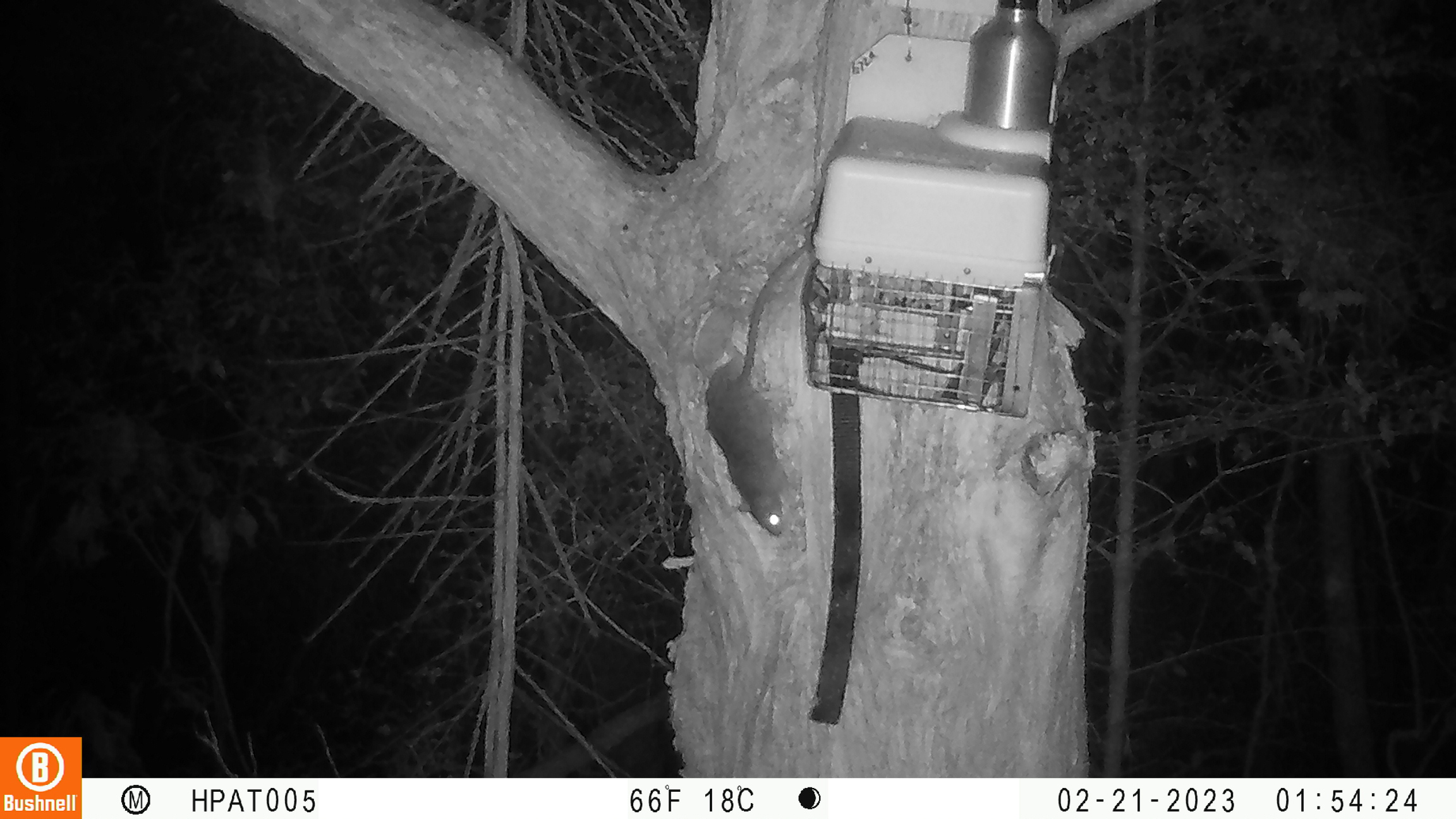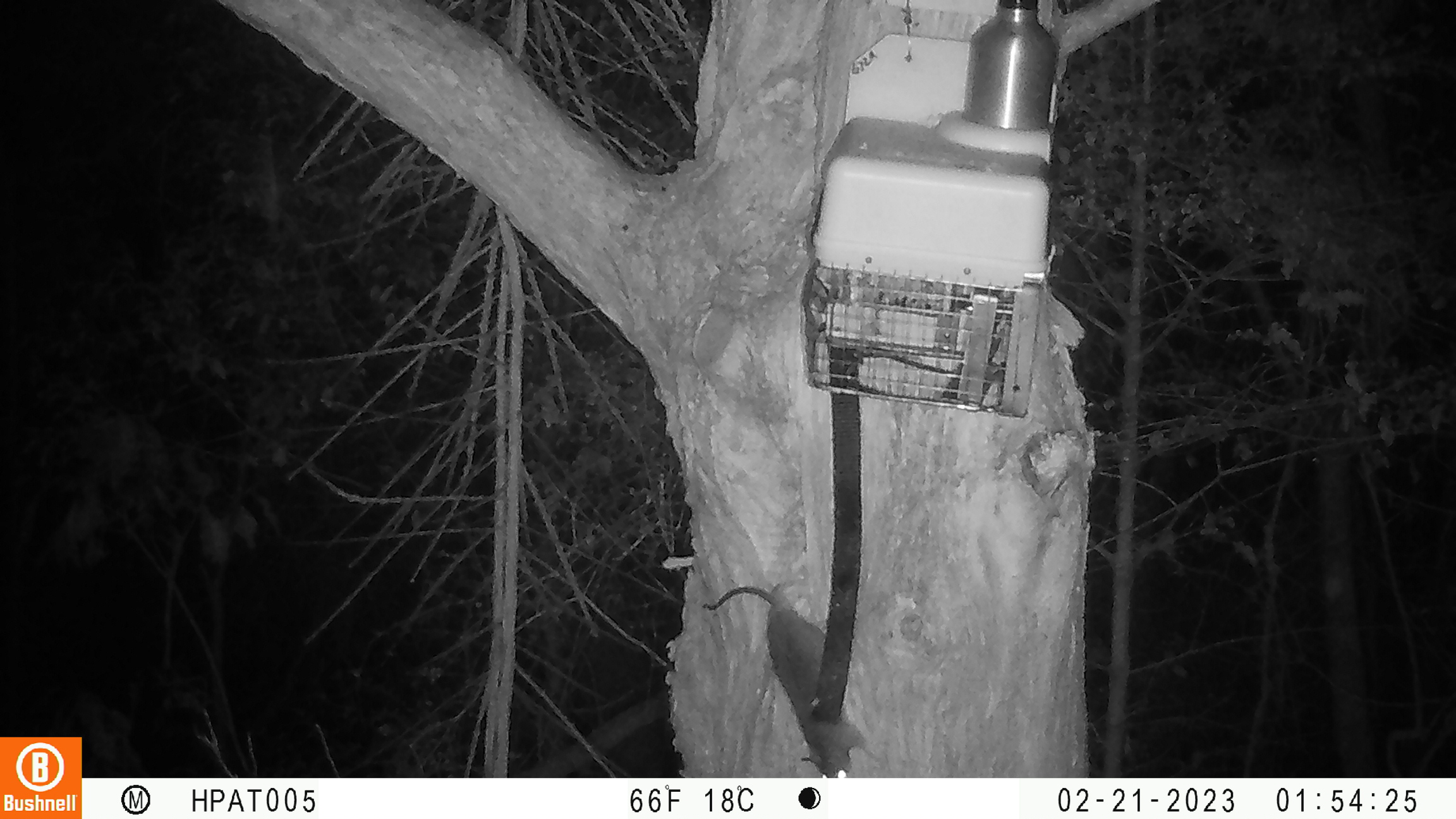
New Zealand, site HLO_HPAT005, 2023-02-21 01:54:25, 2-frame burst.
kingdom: Animalia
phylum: Chordata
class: Mammalia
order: Rodentia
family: Muridae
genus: Rattus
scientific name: Rattus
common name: rat